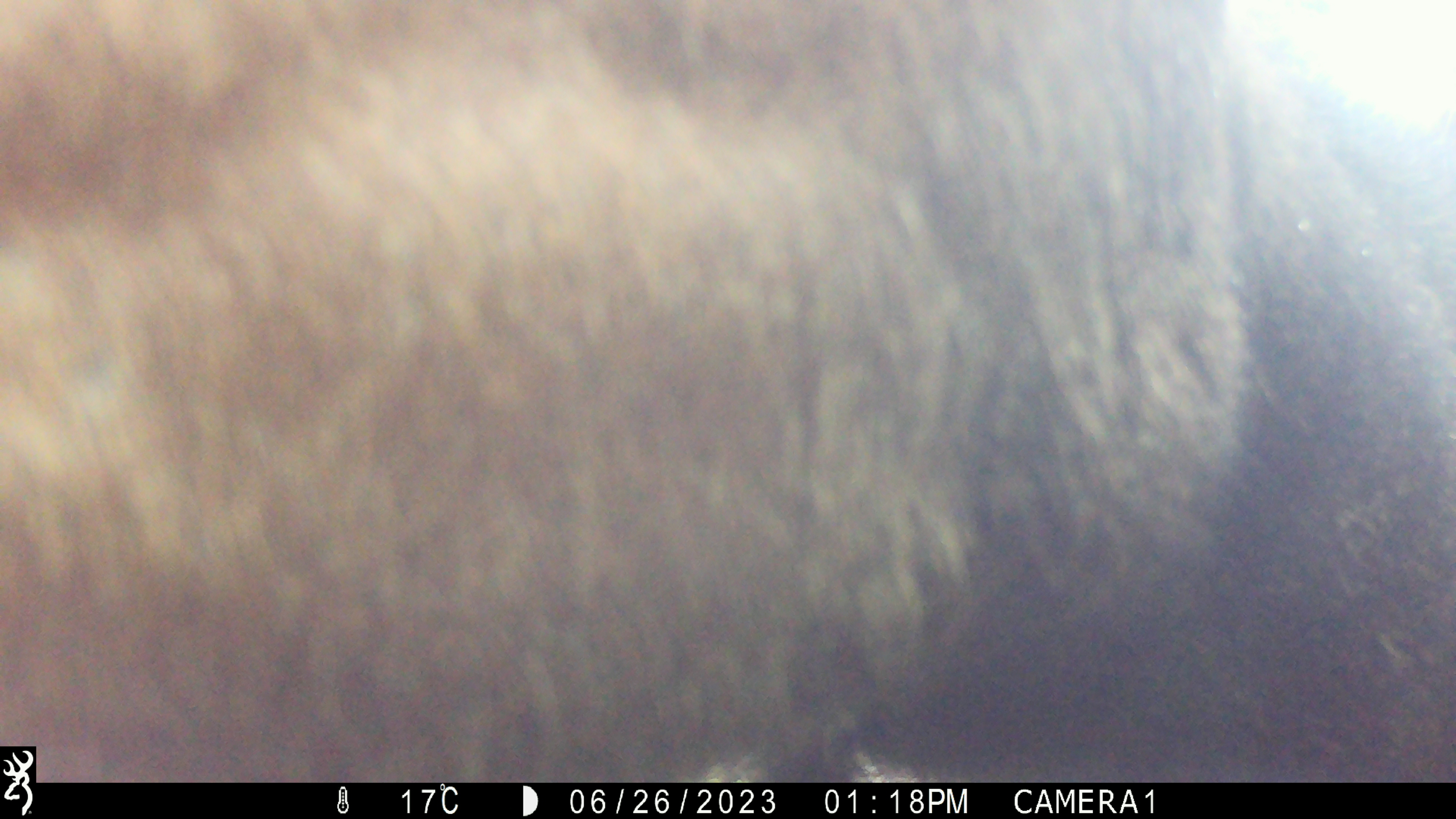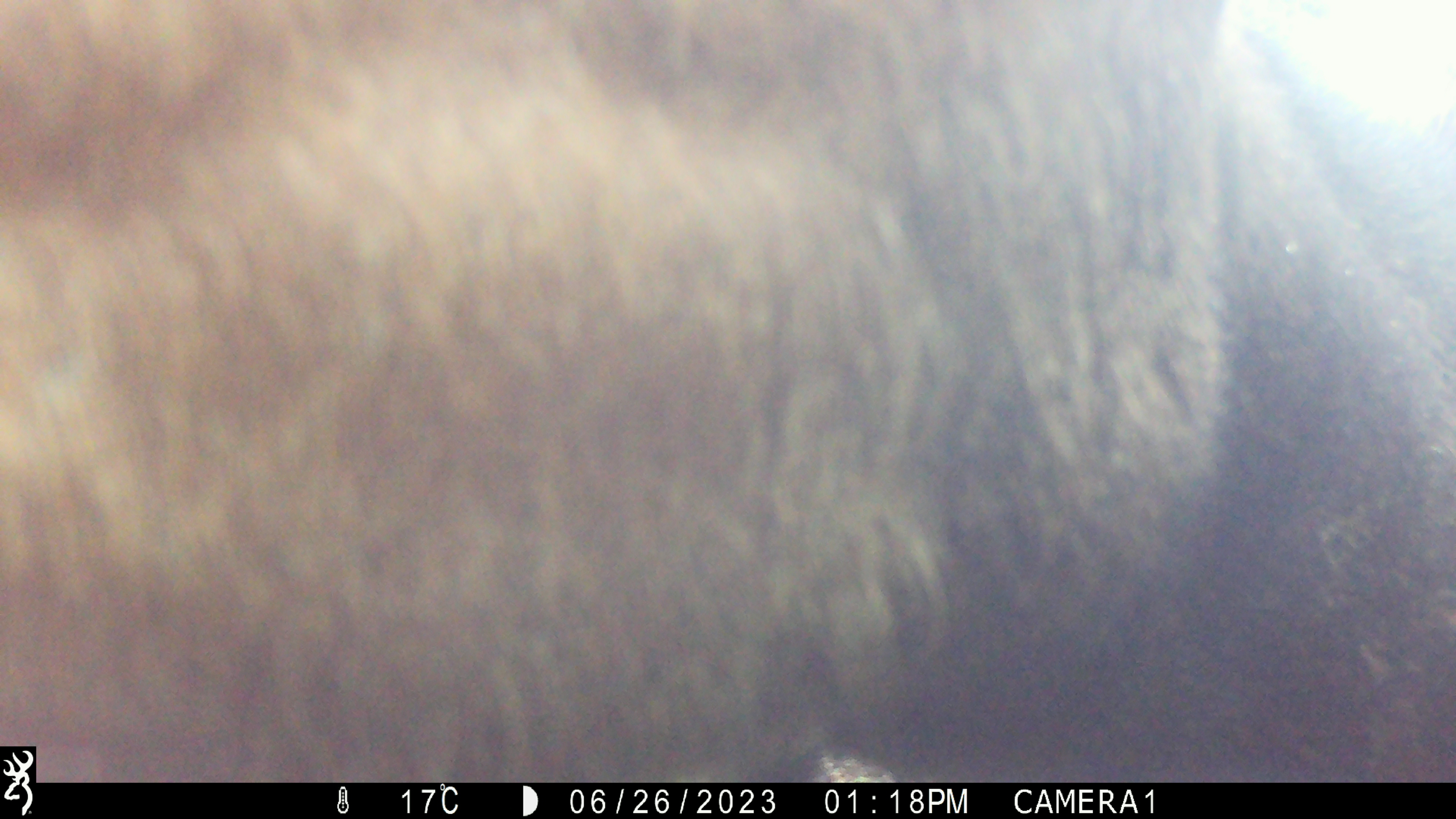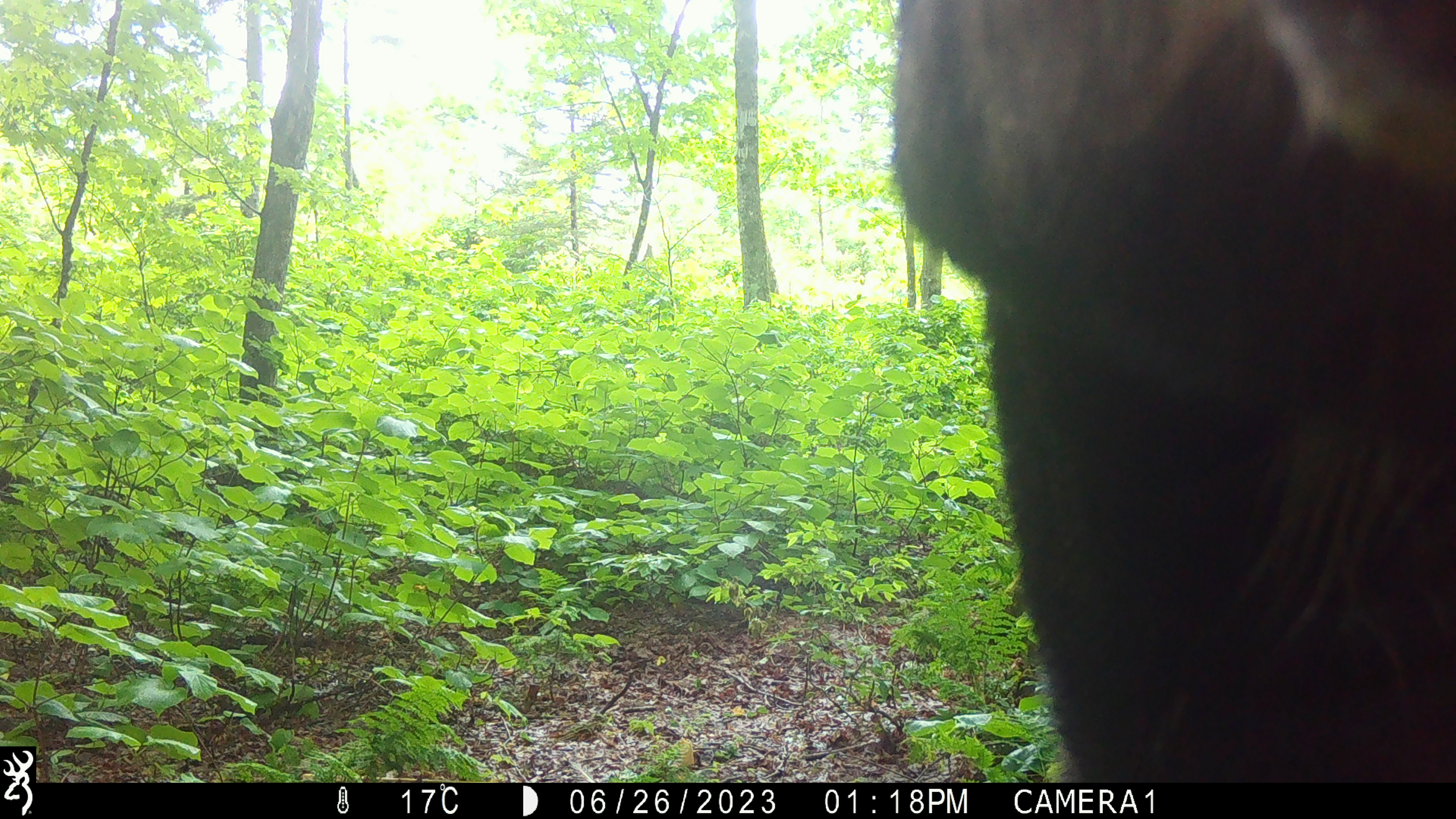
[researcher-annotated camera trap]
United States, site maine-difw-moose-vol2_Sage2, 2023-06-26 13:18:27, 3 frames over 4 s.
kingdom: Animalia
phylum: Chordata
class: Mammalia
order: Artiodactyla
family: Cervidae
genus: Alces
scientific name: Alces alces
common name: moose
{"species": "moose (Alces alces)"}